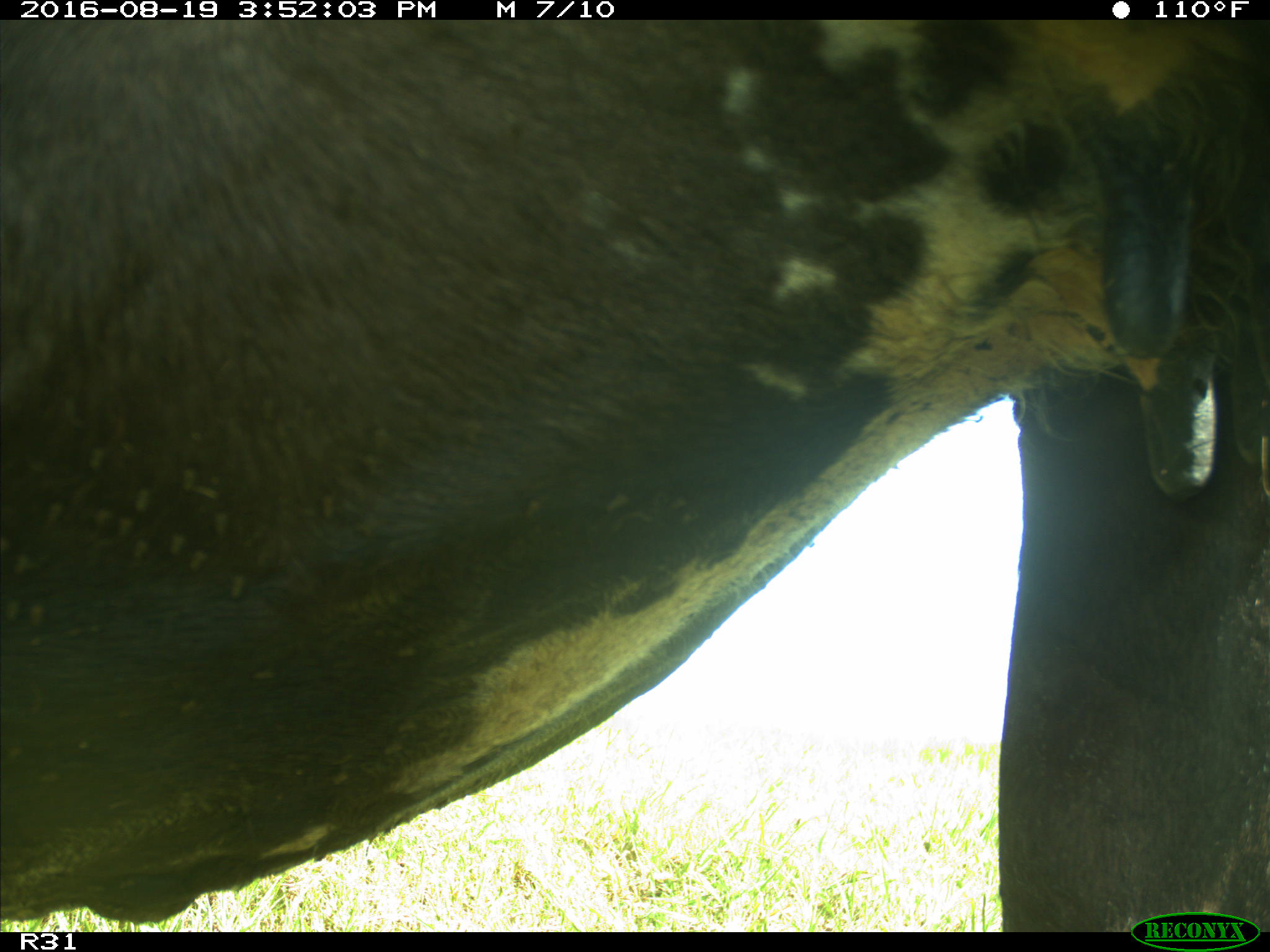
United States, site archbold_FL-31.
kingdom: Animalia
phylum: Chordata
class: Mammalia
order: Artiodactyla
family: Bovidae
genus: Bos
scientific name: Bos taurus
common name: domestic cow